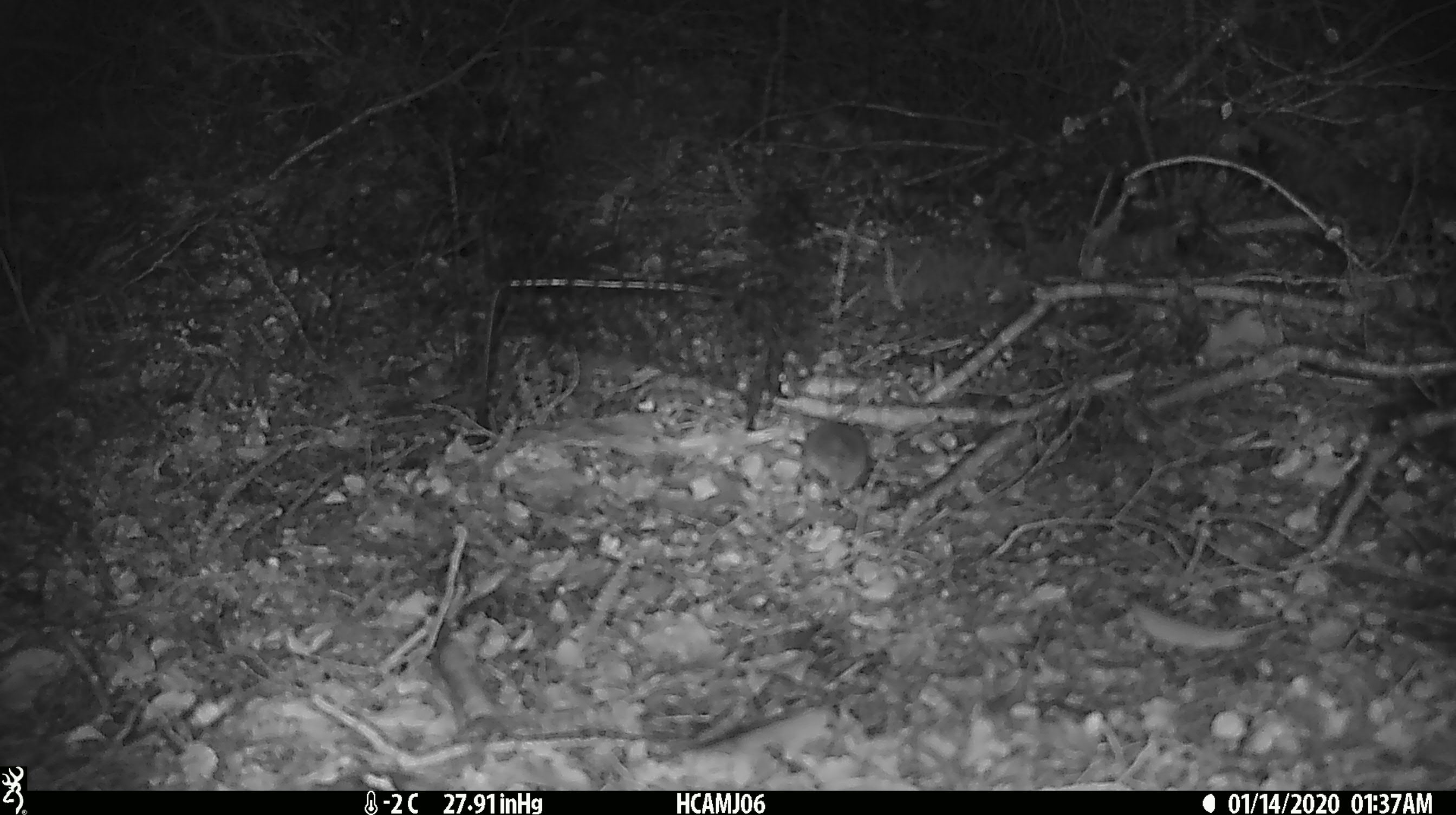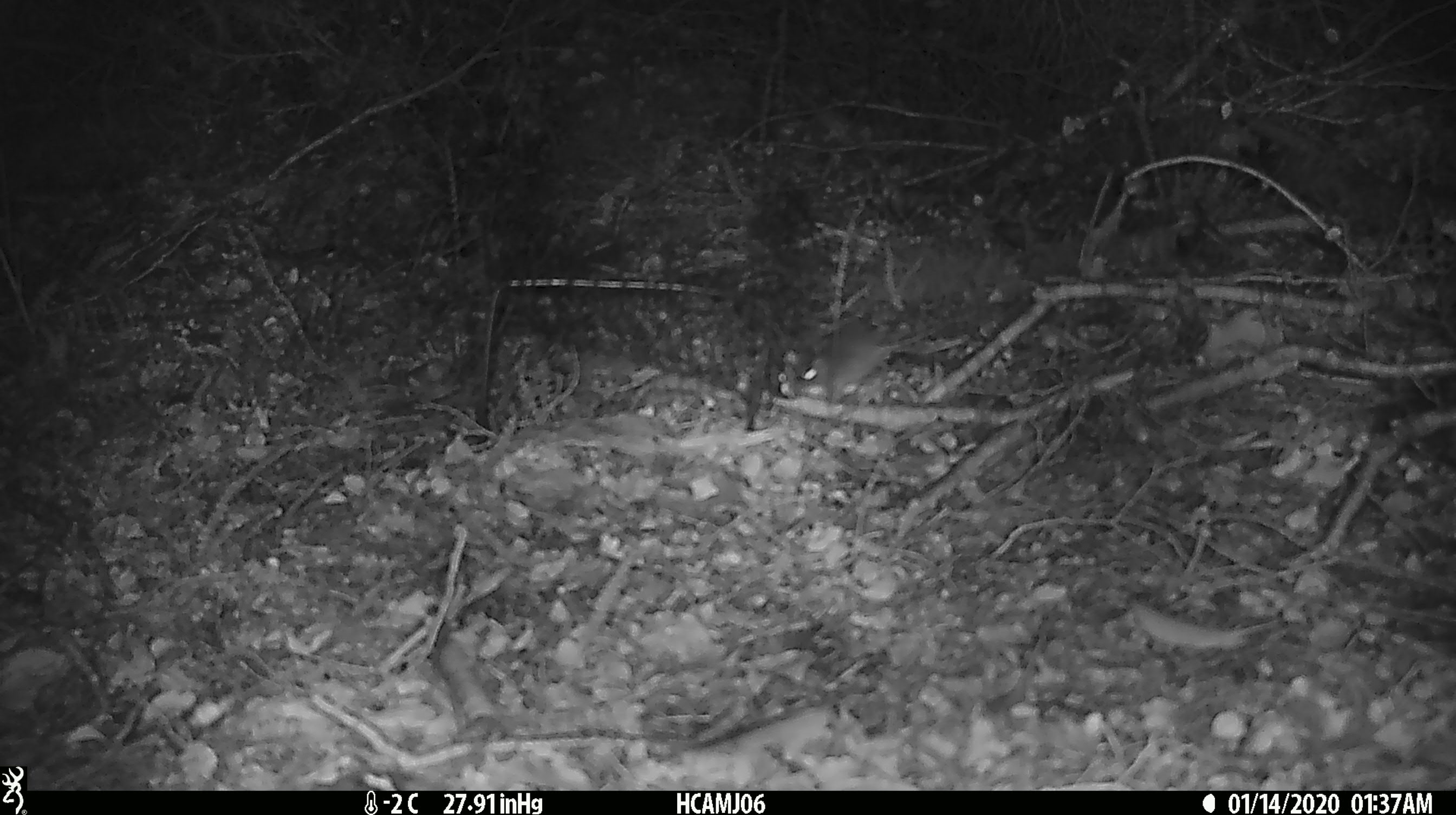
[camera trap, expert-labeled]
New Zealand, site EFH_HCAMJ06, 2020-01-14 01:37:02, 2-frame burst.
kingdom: Animalia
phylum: Chordata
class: Mammalia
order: Rodentia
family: Muridae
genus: Mus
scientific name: Mus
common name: mouse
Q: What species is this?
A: Mouse (Mus).